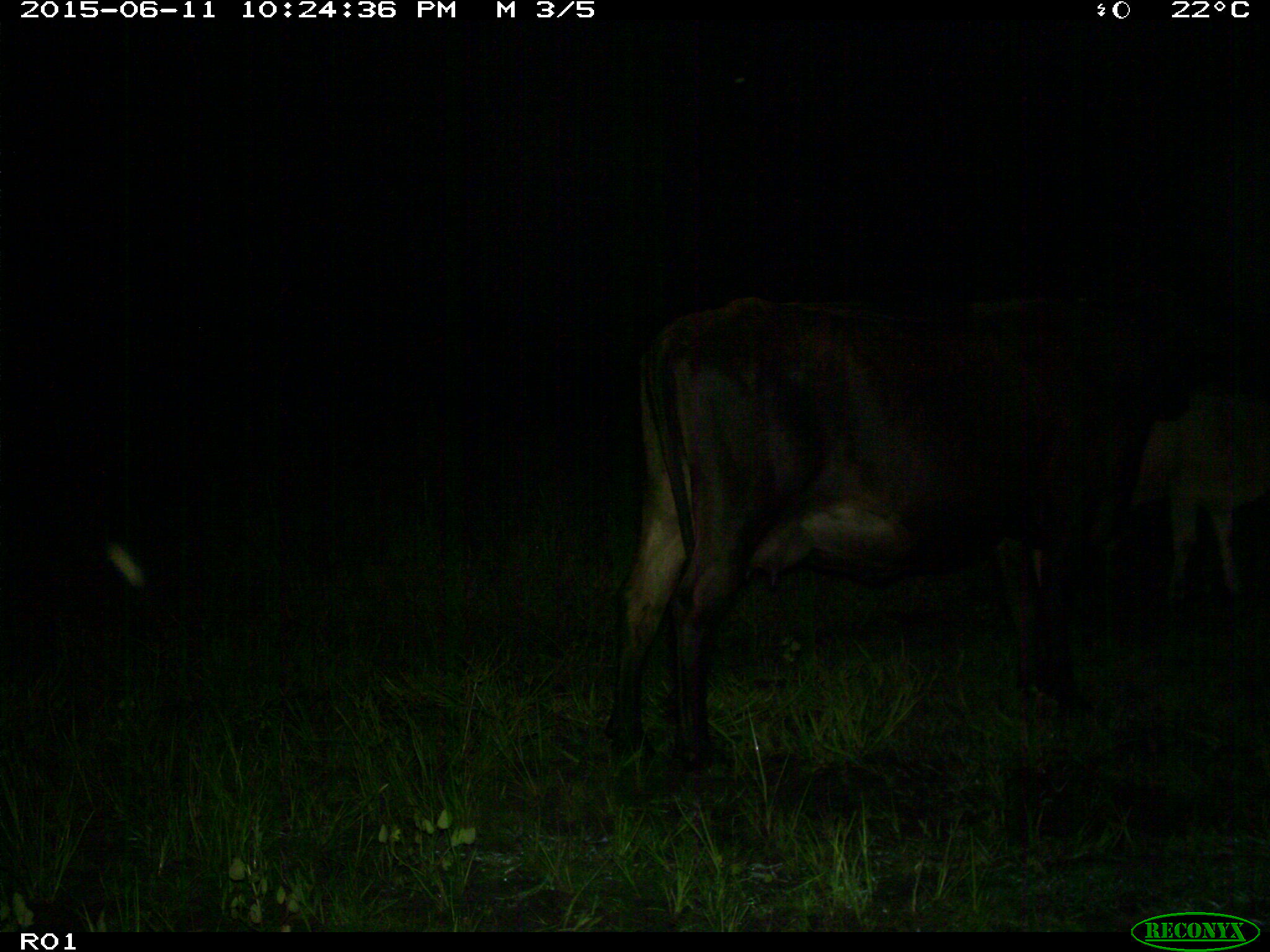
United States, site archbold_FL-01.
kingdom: Animalia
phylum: Chordata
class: Mammalia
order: Artiodactyla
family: Bovidae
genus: Bos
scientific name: Bos taurus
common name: domestic cow